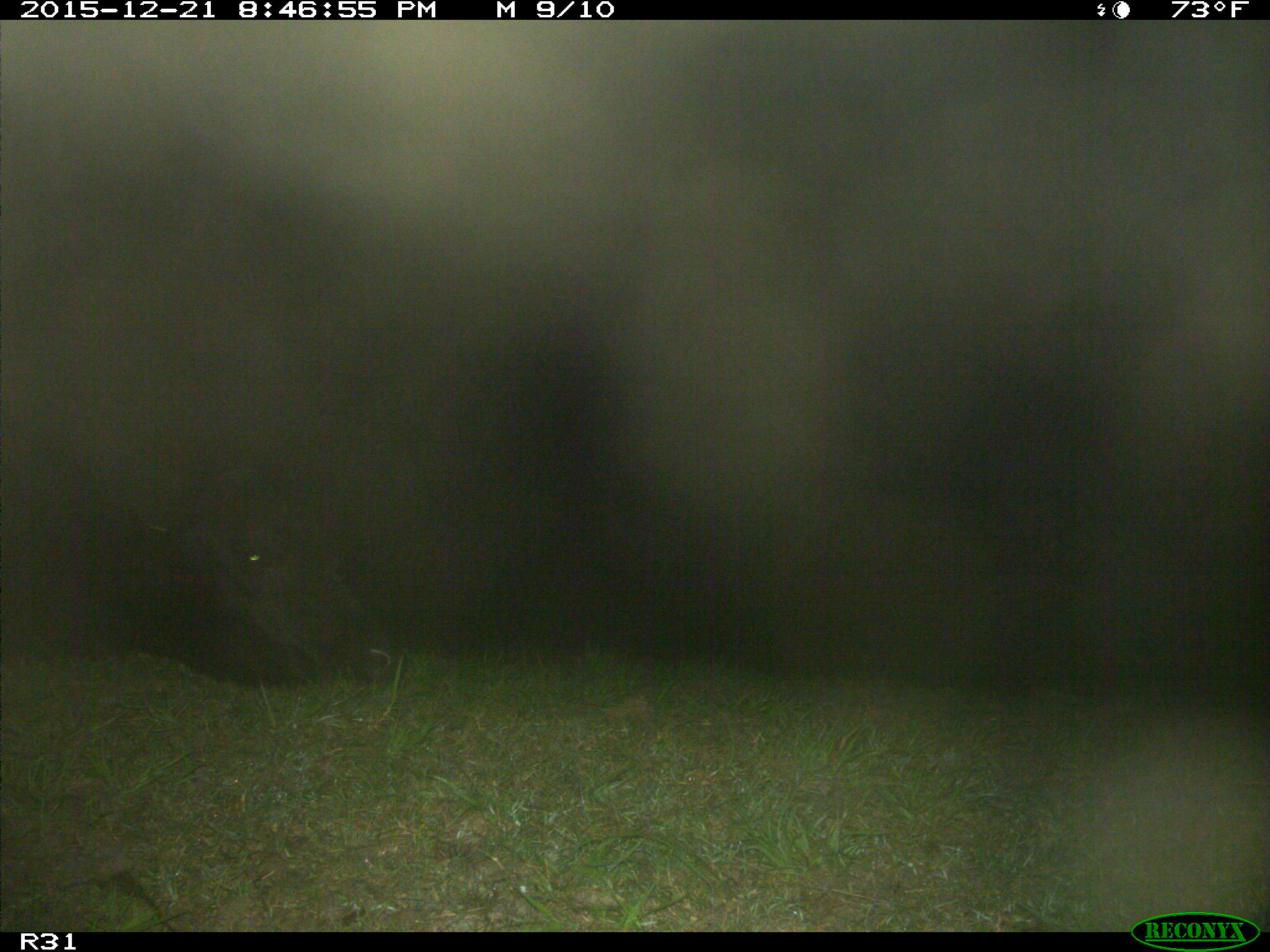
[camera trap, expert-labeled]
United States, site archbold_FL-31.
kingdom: Animalia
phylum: Chordata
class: Mammalia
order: Artiodactyla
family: Bovidae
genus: Bos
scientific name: Bos taurus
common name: domestic cow